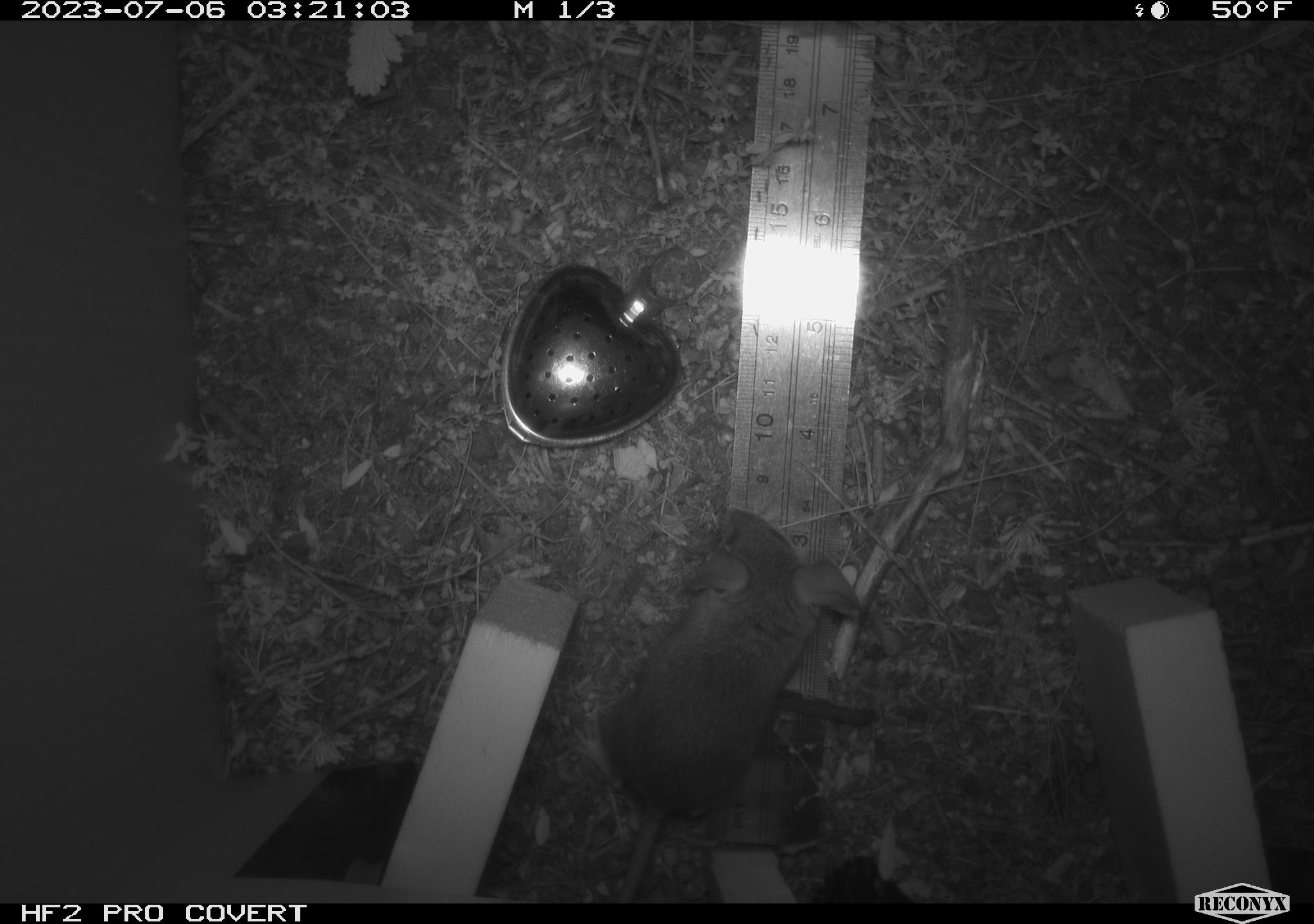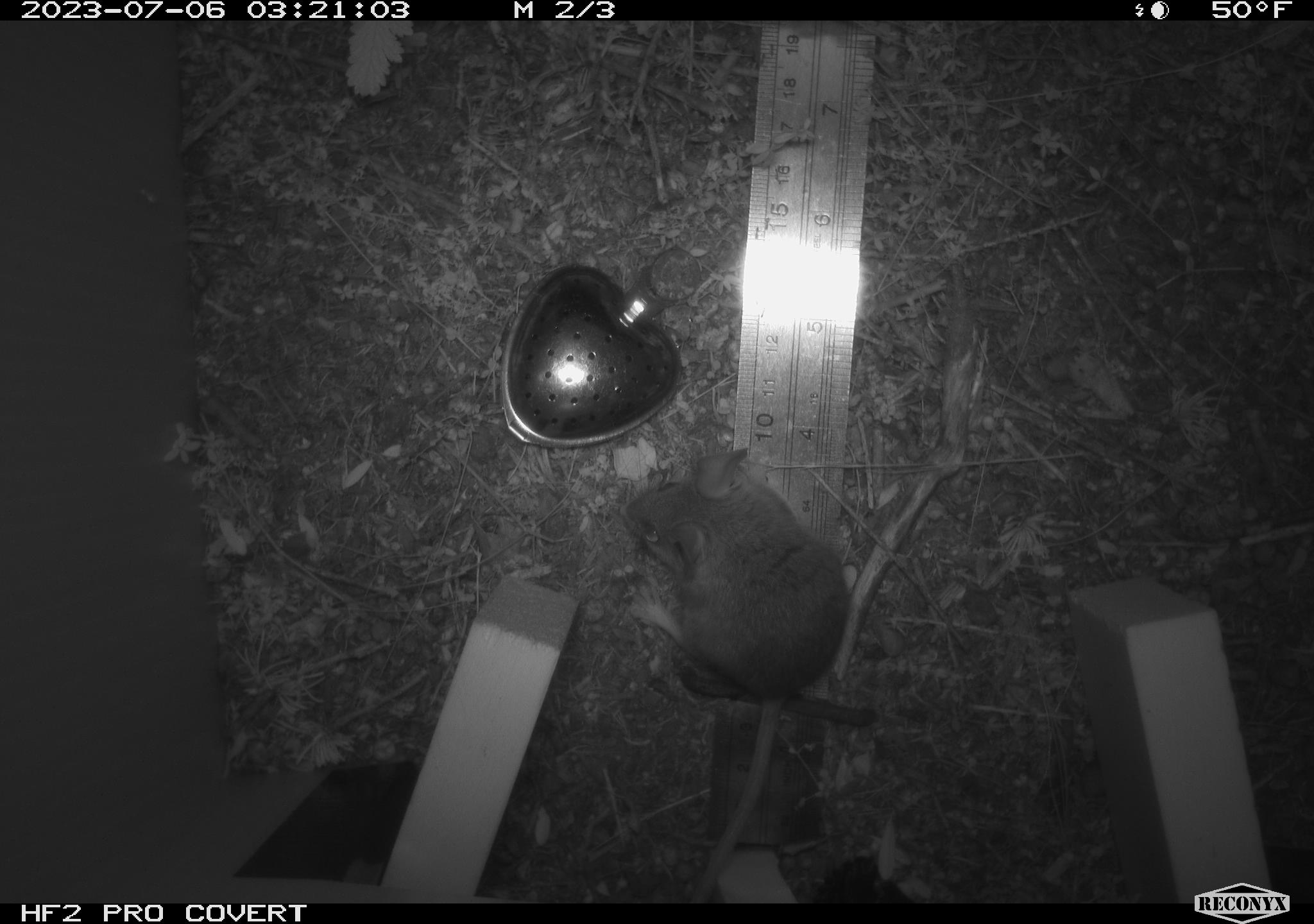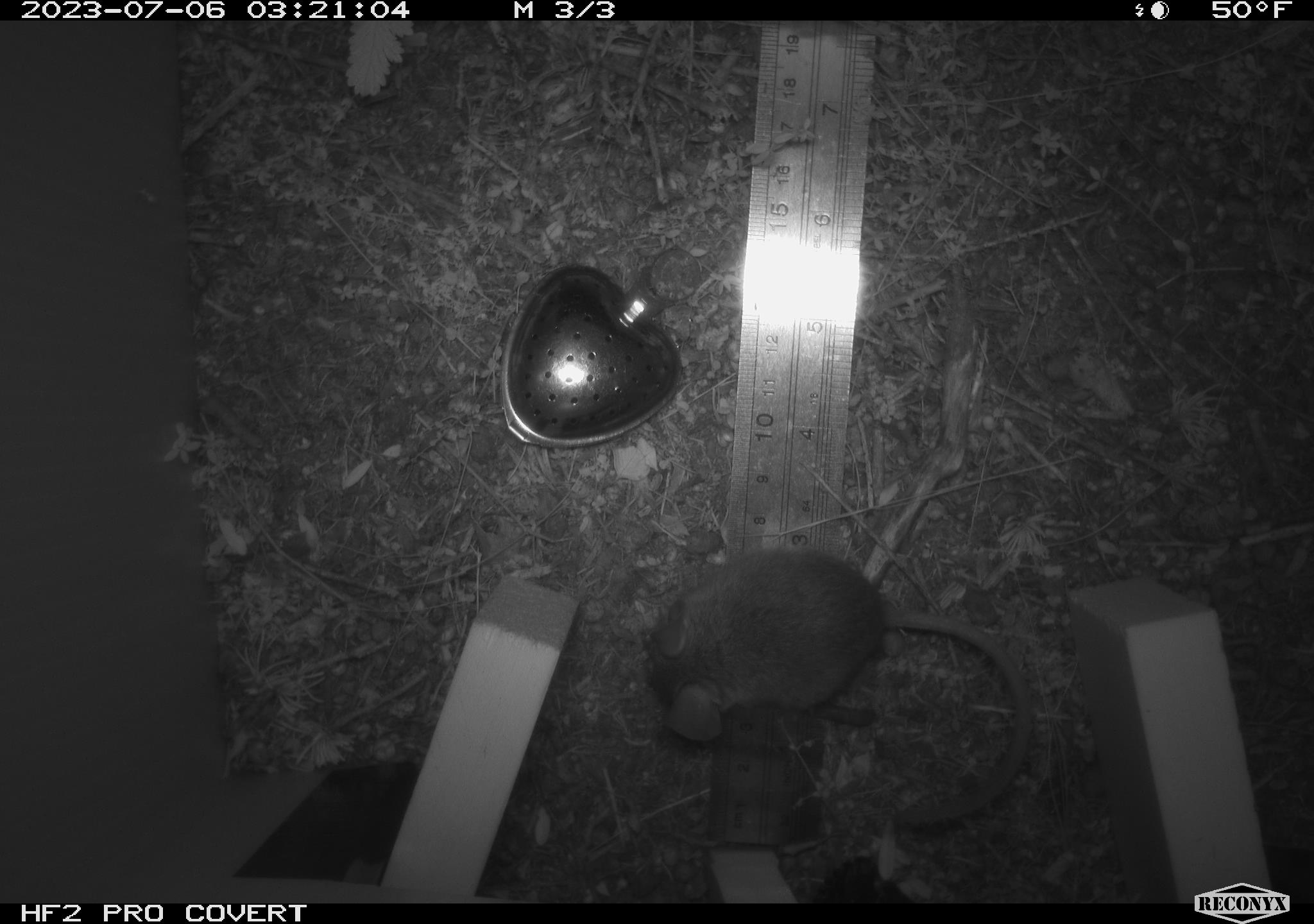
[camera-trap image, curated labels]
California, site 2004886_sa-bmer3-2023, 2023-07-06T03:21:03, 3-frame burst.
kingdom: Animalia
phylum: Chordata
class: Mammalia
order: Rodentia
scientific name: Rodentia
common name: mouse species